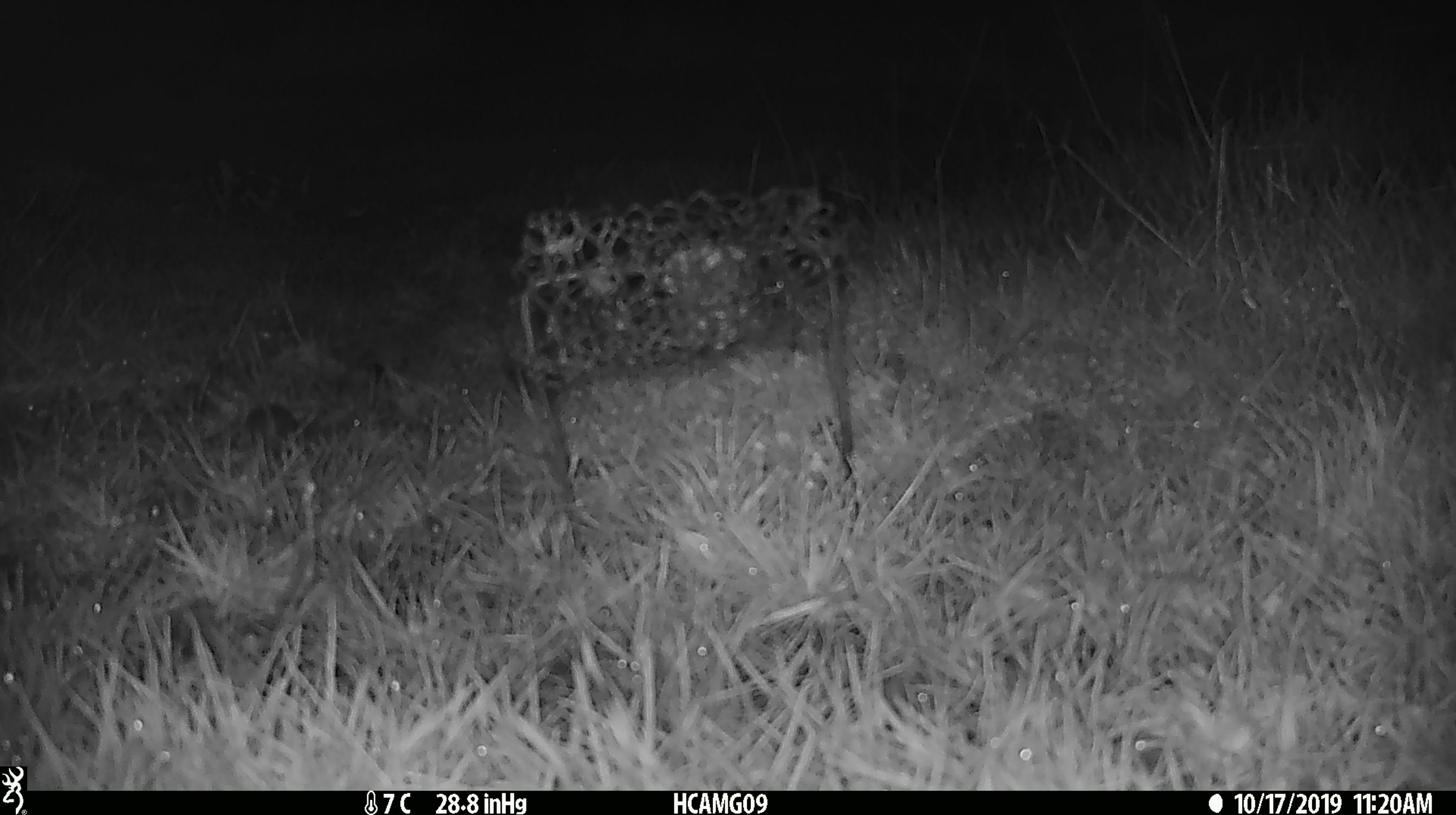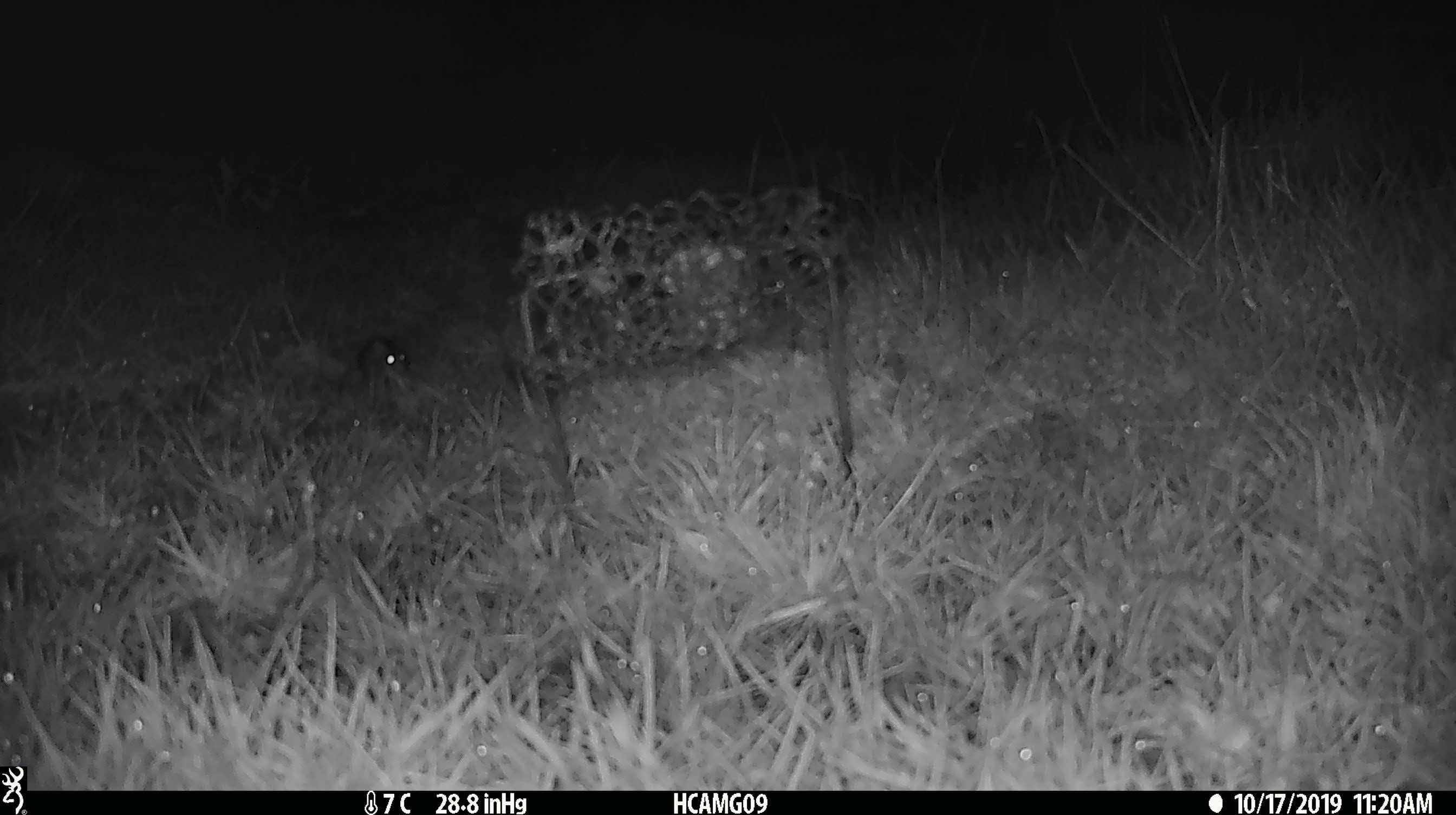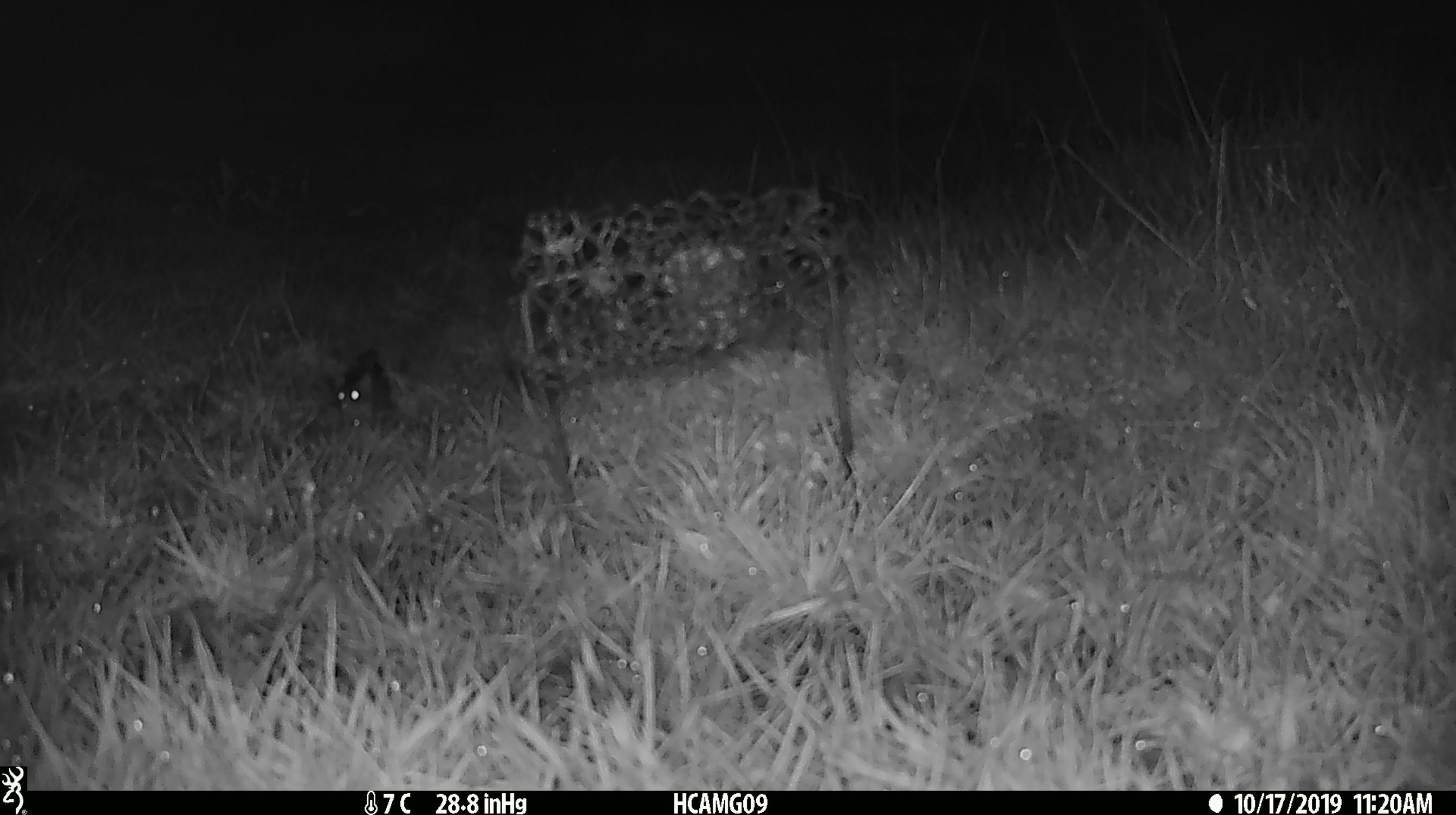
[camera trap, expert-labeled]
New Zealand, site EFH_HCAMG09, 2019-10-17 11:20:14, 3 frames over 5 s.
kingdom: Animalia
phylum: Chordata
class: Mammalia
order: Rodentia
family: Muridae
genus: Mus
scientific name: Mus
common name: mouse